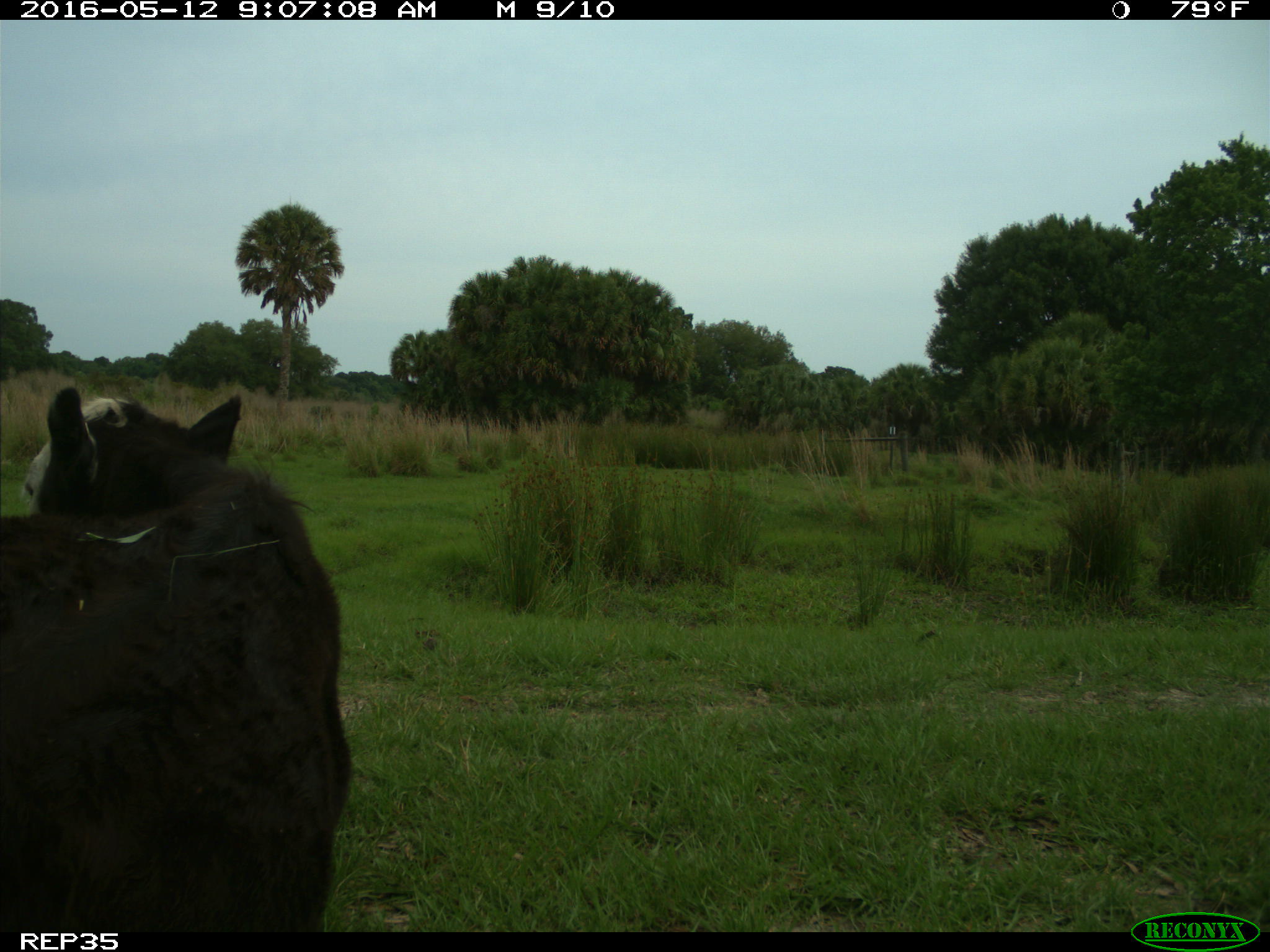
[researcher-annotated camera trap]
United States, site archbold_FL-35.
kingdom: Animalia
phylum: Chordata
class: Mammalia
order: Artiodactyla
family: Bovidae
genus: Bos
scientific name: Bos taurus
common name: domestic cow